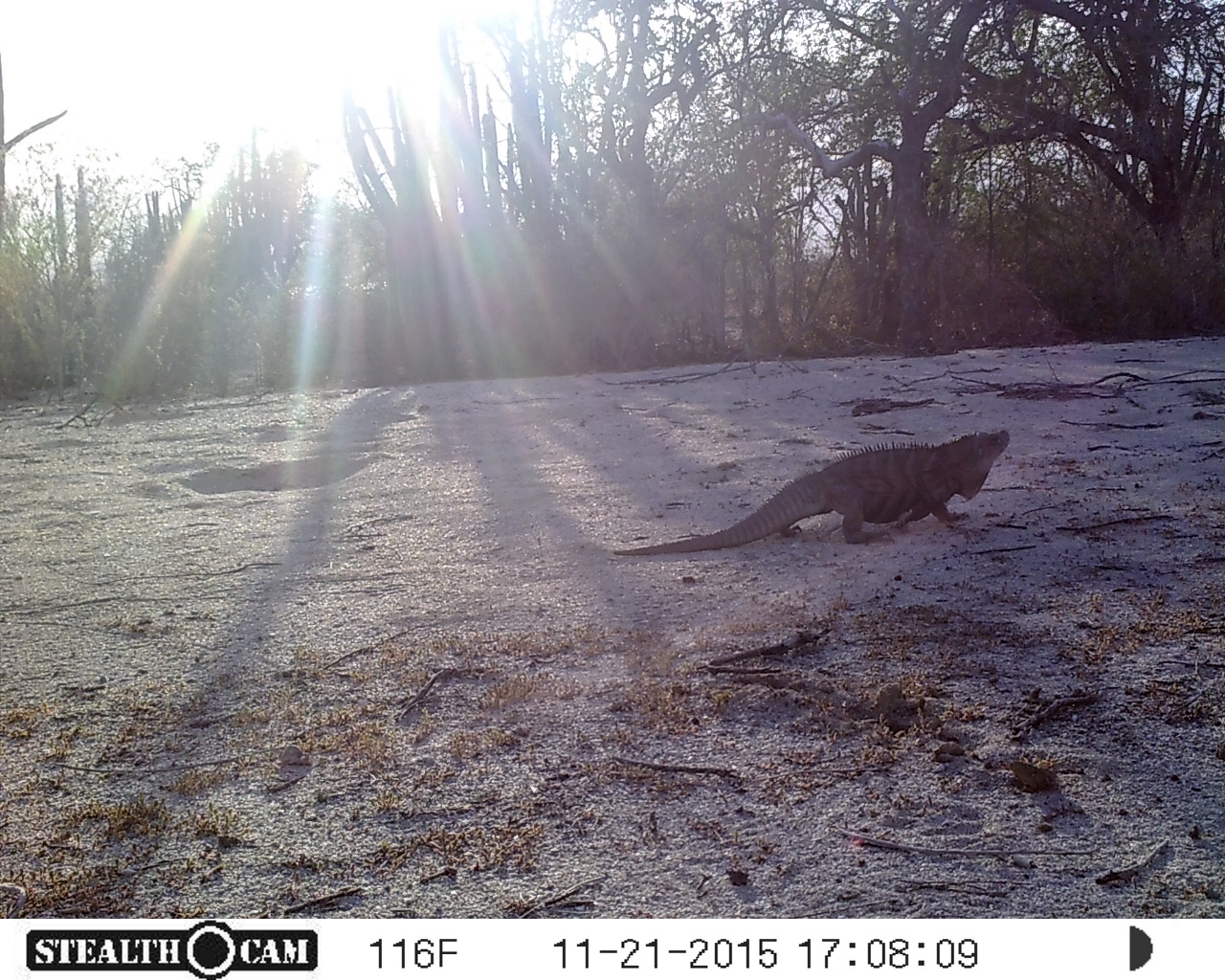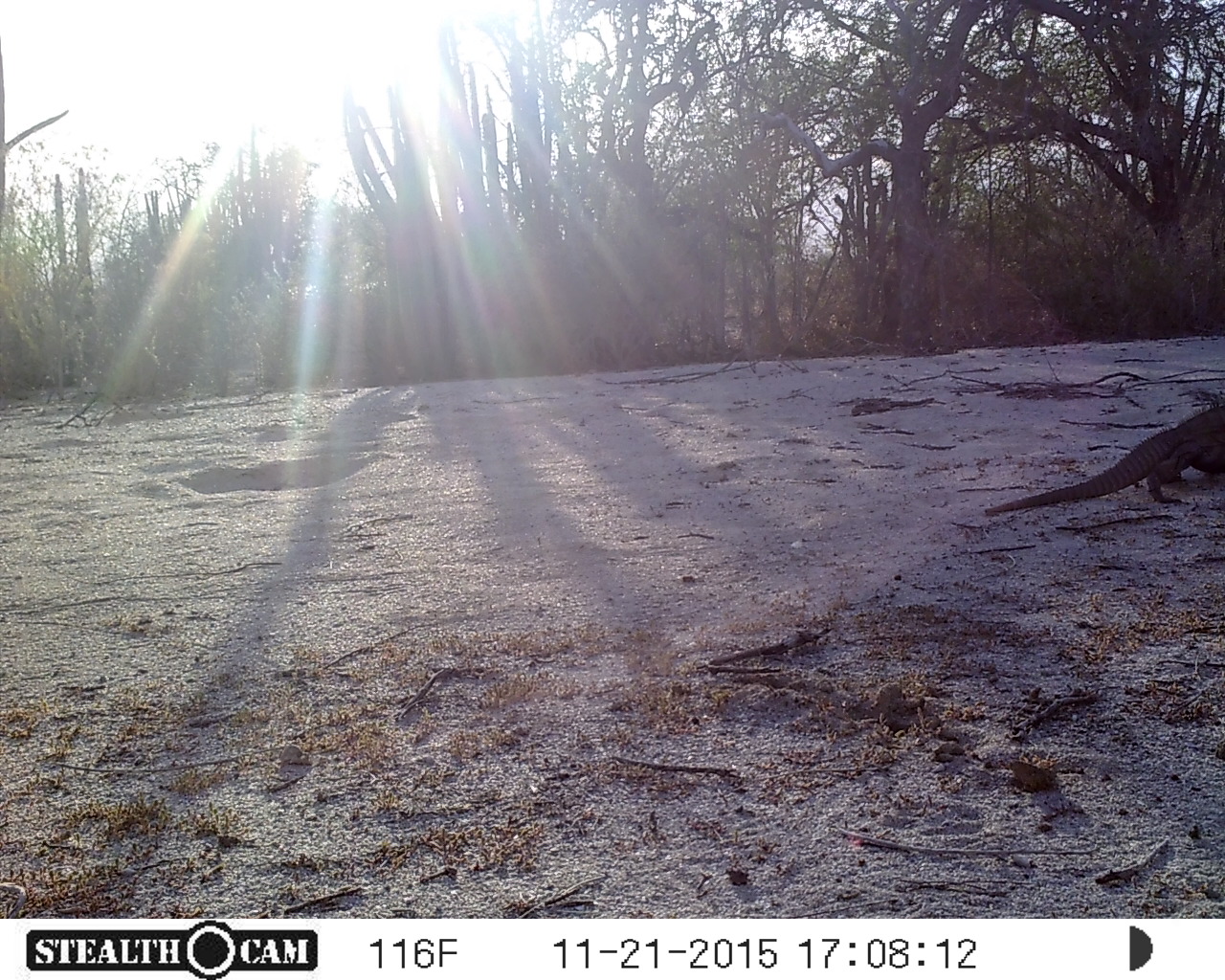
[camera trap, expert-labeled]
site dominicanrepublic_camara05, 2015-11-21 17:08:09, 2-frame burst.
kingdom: Animalia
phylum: Chordata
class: Reptilia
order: Squamata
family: Iguanidae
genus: Iguana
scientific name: Iguana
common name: typical iguanas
Iguana (typical iguanas).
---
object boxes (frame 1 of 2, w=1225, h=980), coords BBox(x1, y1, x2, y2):
iguana: BBox(607, 428, 1016, 550)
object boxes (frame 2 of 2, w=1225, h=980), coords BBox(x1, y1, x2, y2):
iguana: BBox(983, 398, 1225, 520)